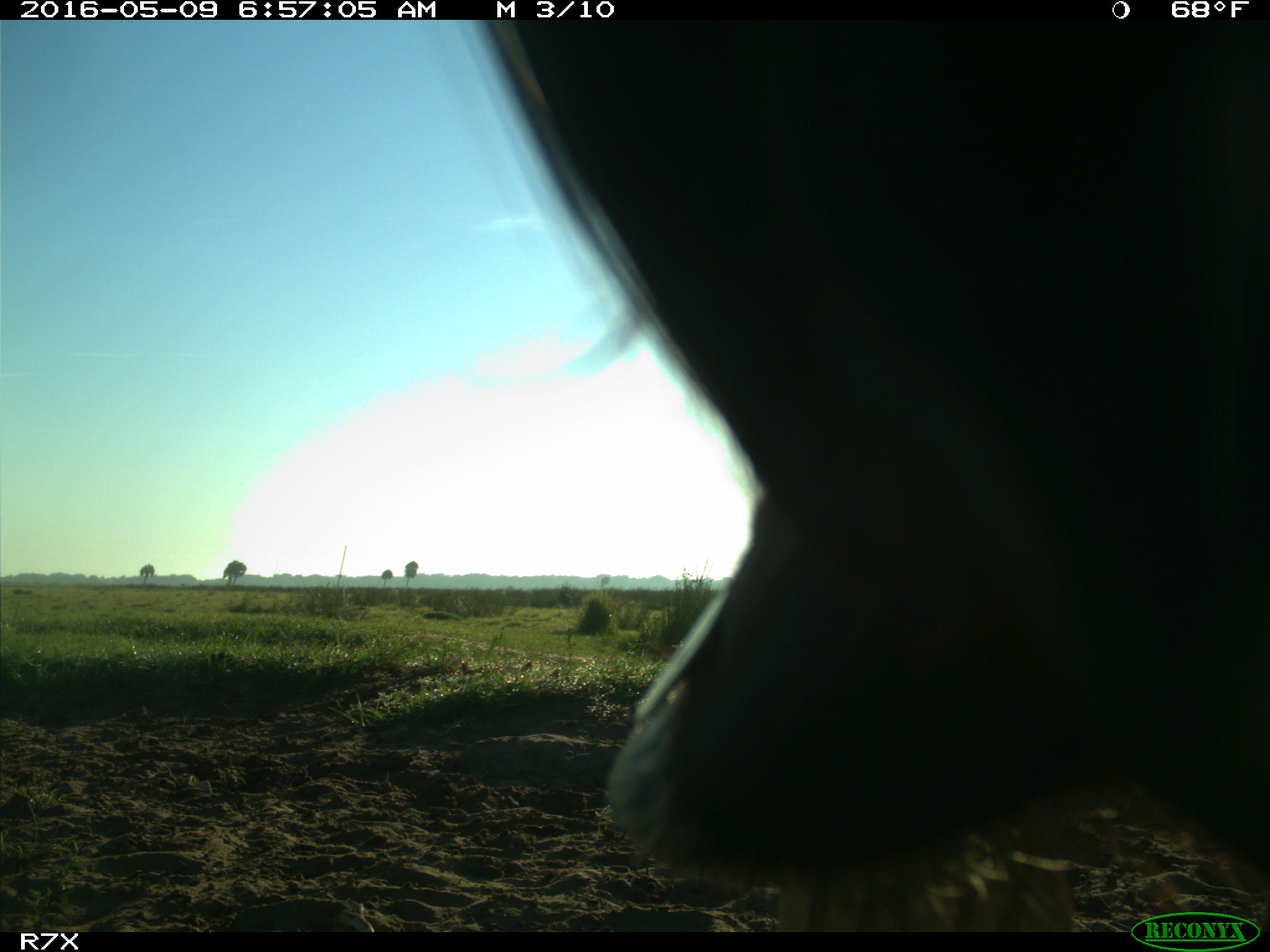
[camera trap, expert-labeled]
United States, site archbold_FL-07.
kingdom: Animalia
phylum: Chordata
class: Mammalia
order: Artiodactyla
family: Bovidae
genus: Bos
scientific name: Bos taurus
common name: domestic cow